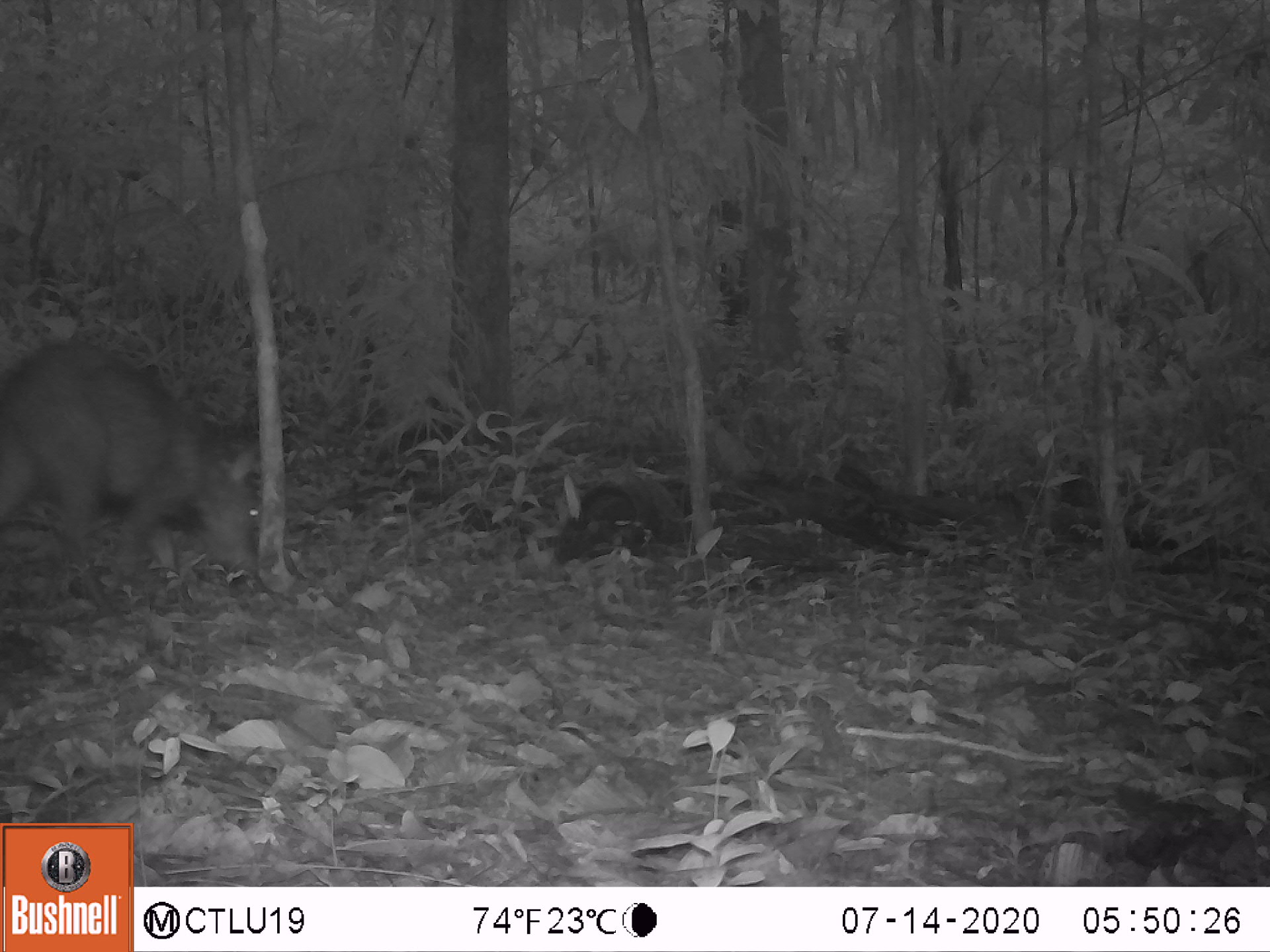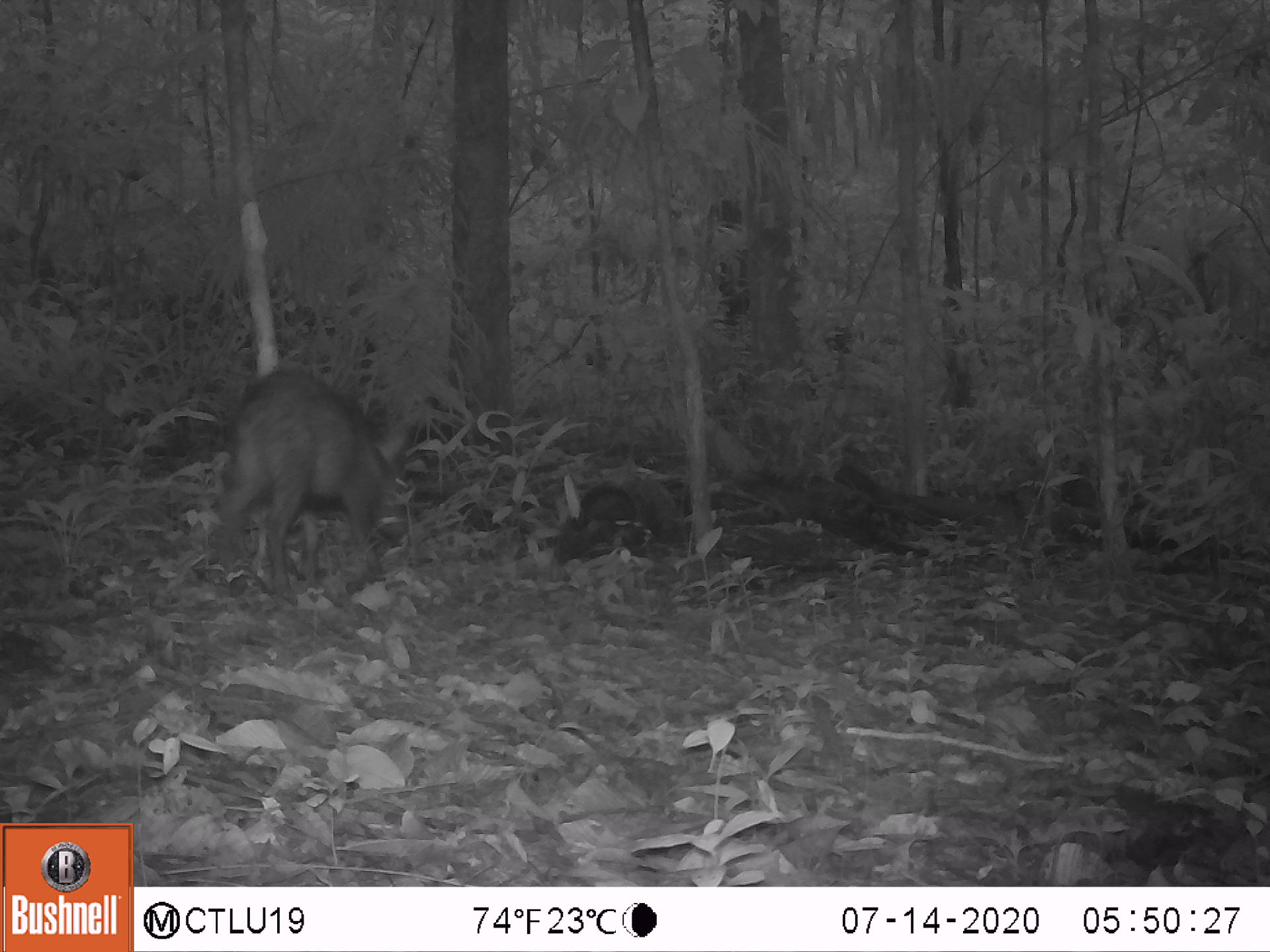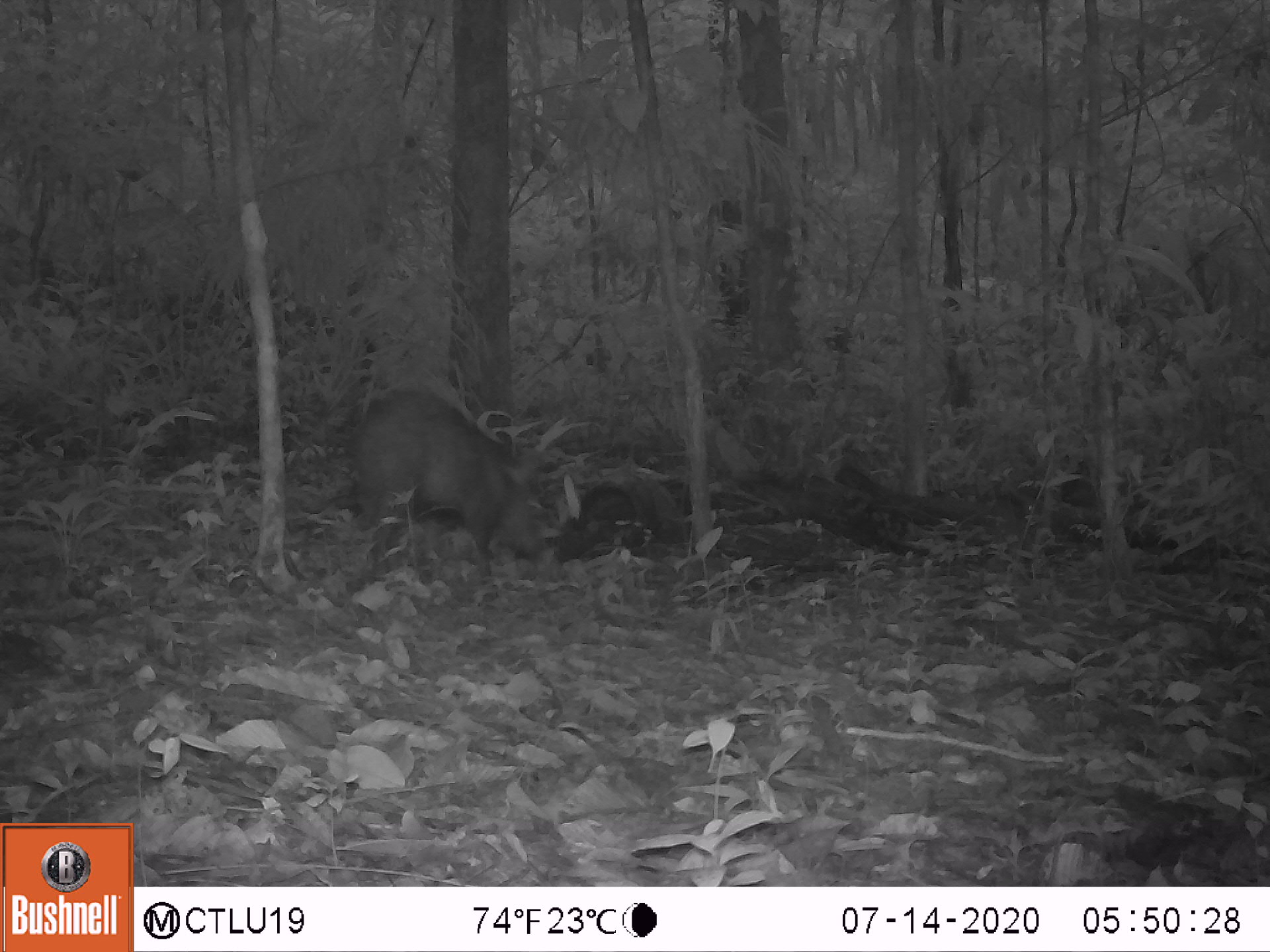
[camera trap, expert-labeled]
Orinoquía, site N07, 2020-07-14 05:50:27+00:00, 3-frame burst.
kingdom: Animalia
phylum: Chordata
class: Mammalia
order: Artiodactyla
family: Tayassuidae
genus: Pecari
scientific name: Pecari tajacu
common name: collared peccary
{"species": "collared peccary (Pecari tajacu)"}